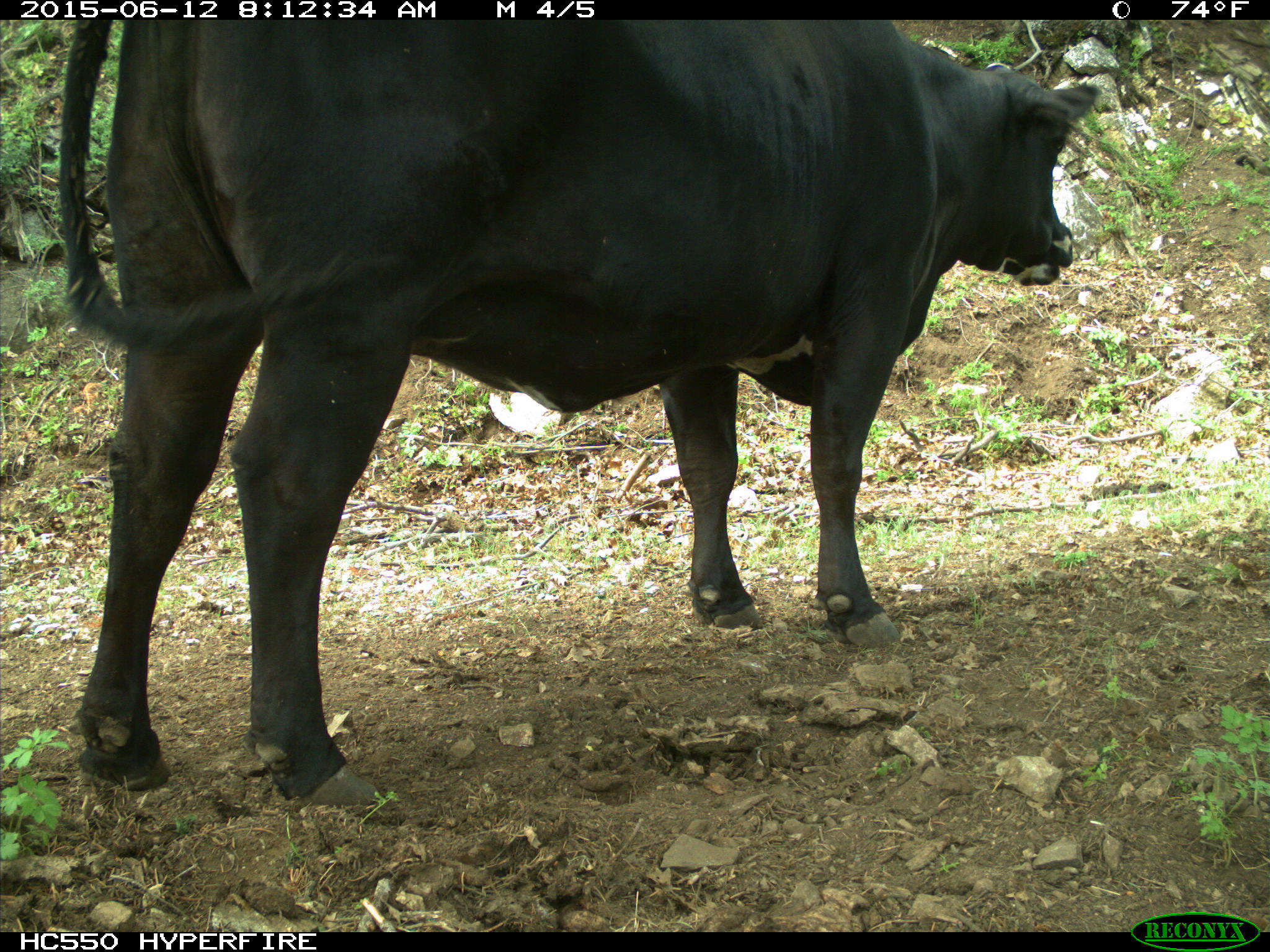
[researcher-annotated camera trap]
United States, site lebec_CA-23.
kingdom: Animalia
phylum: Chordata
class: Mammalia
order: Artiodactyla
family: Bovidae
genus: Bos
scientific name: Bos taurus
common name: domestic cow